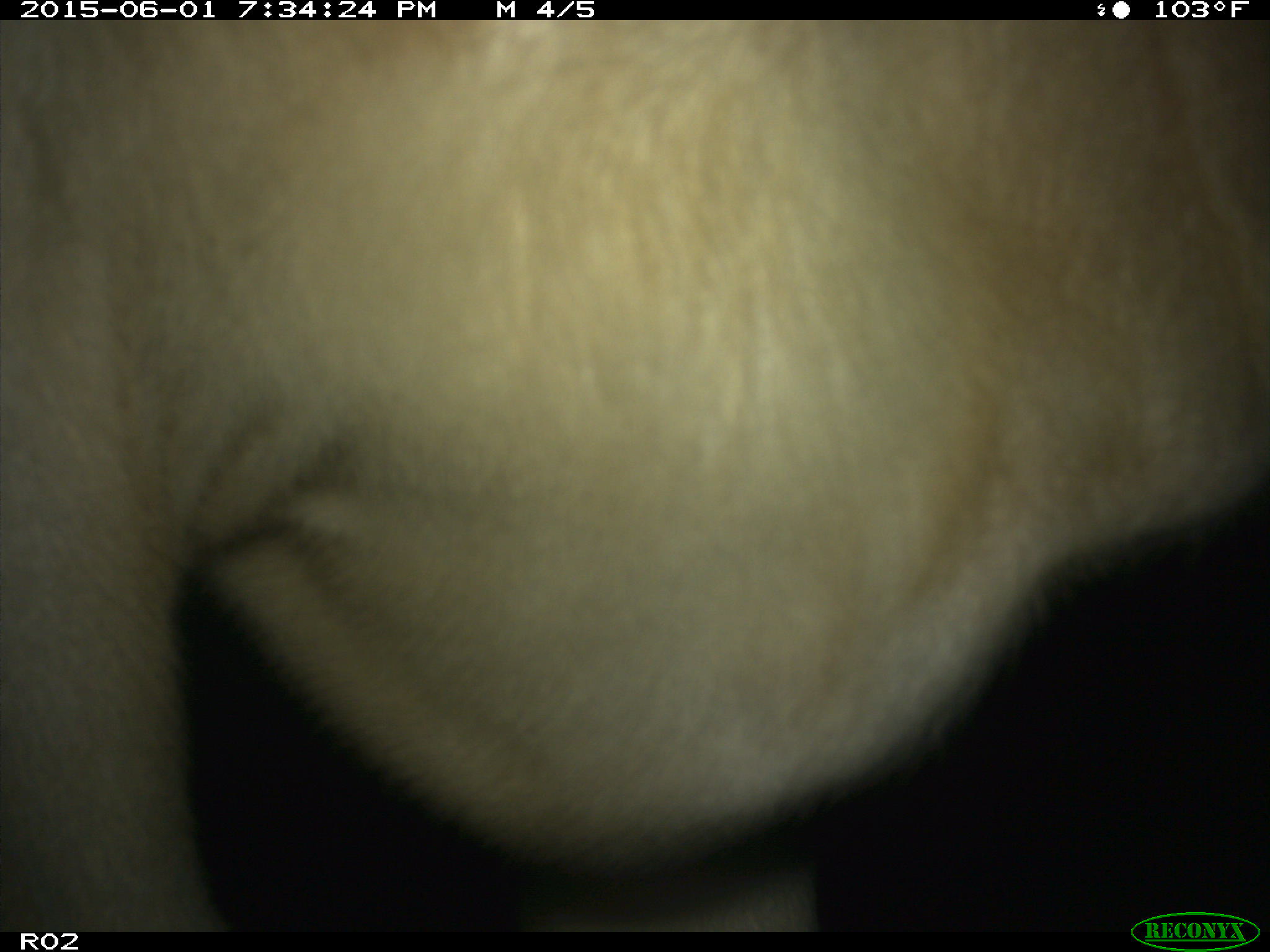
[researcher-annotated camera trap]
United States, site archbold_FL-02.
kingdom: Animalia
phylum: Chordata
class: Mammalia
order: Artiodactyla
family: Bovidae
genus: Bos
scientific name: Bos taurus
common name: domestic cow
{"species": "Bos taurus (domestic cow)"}